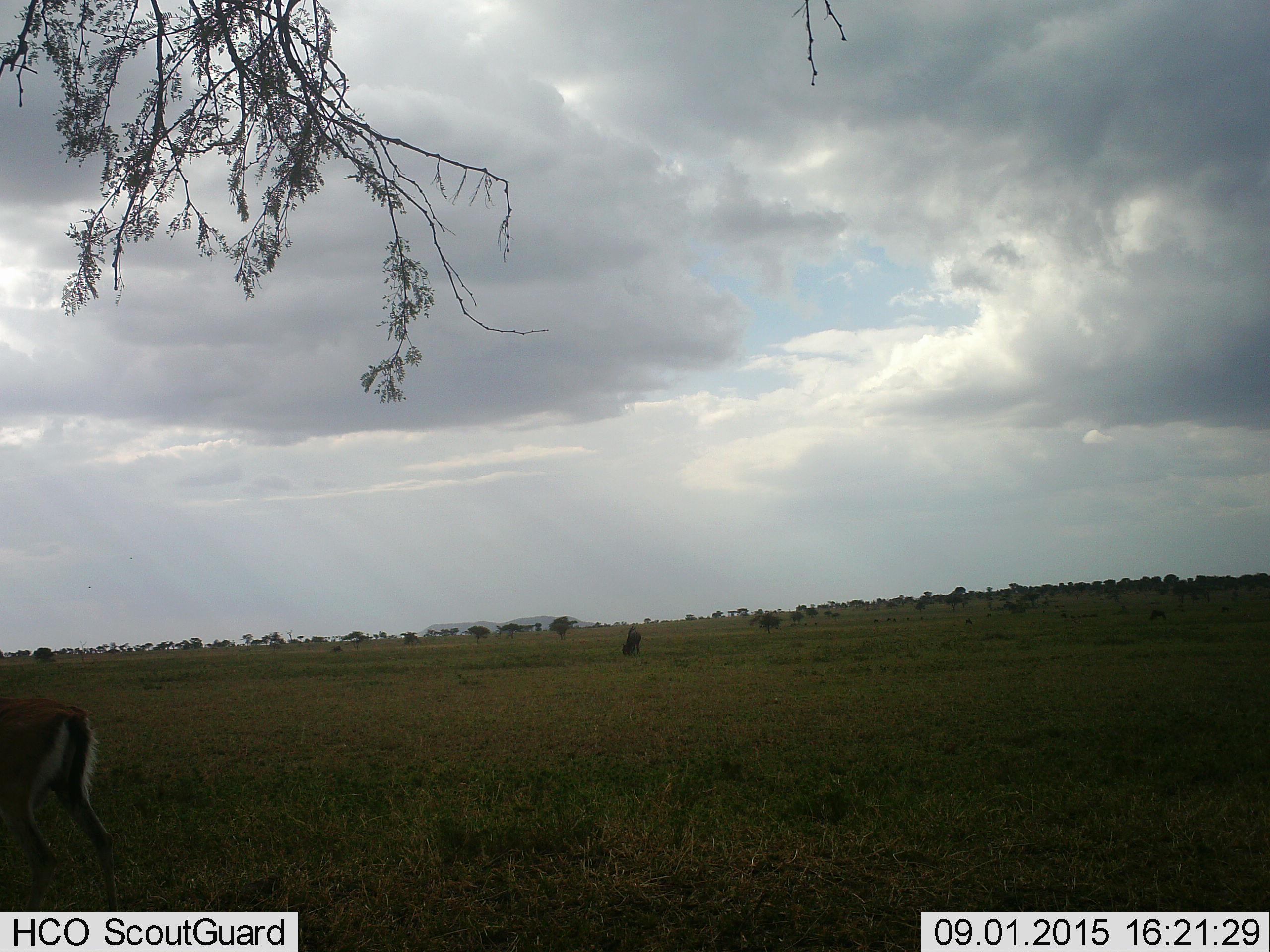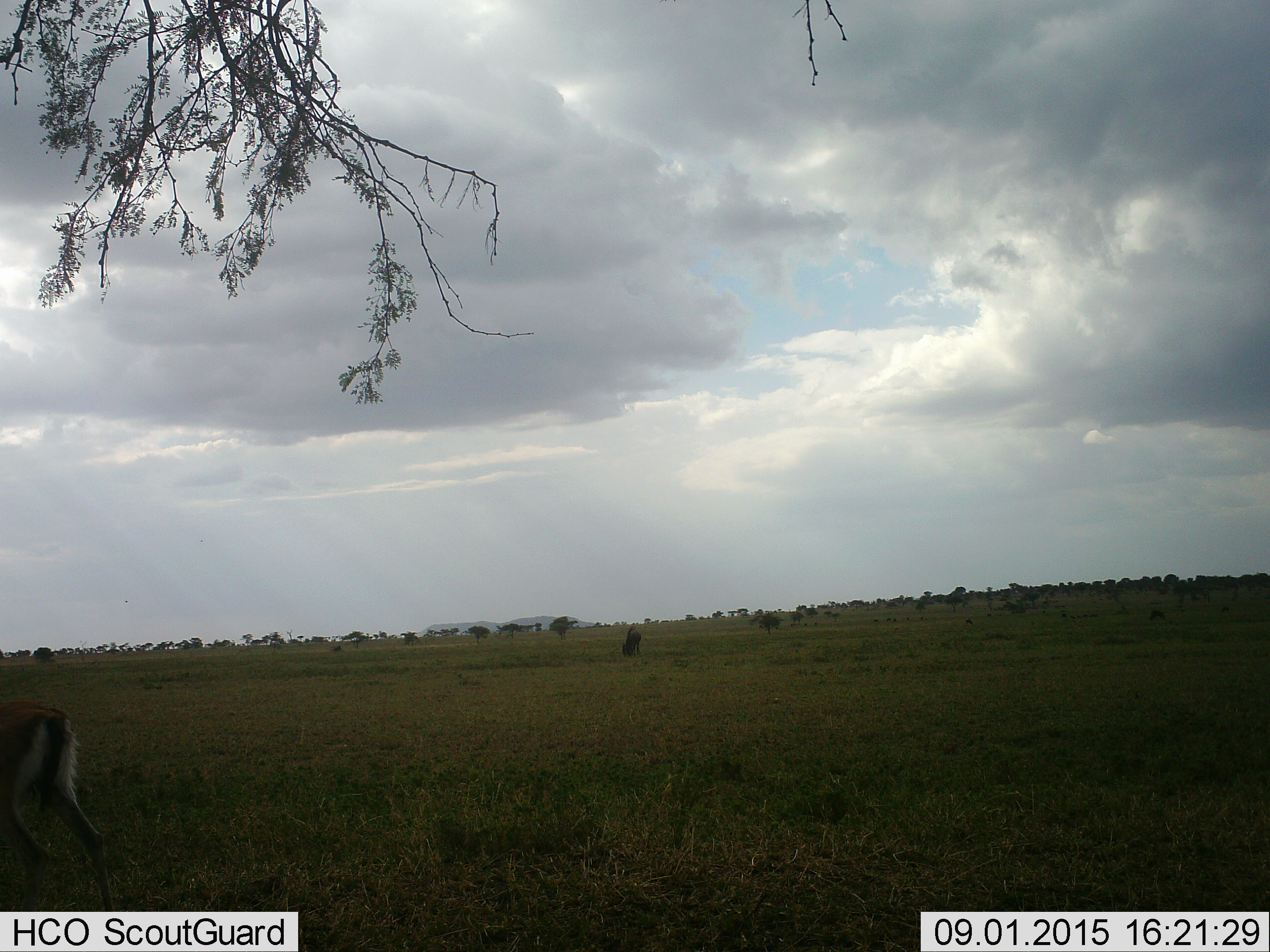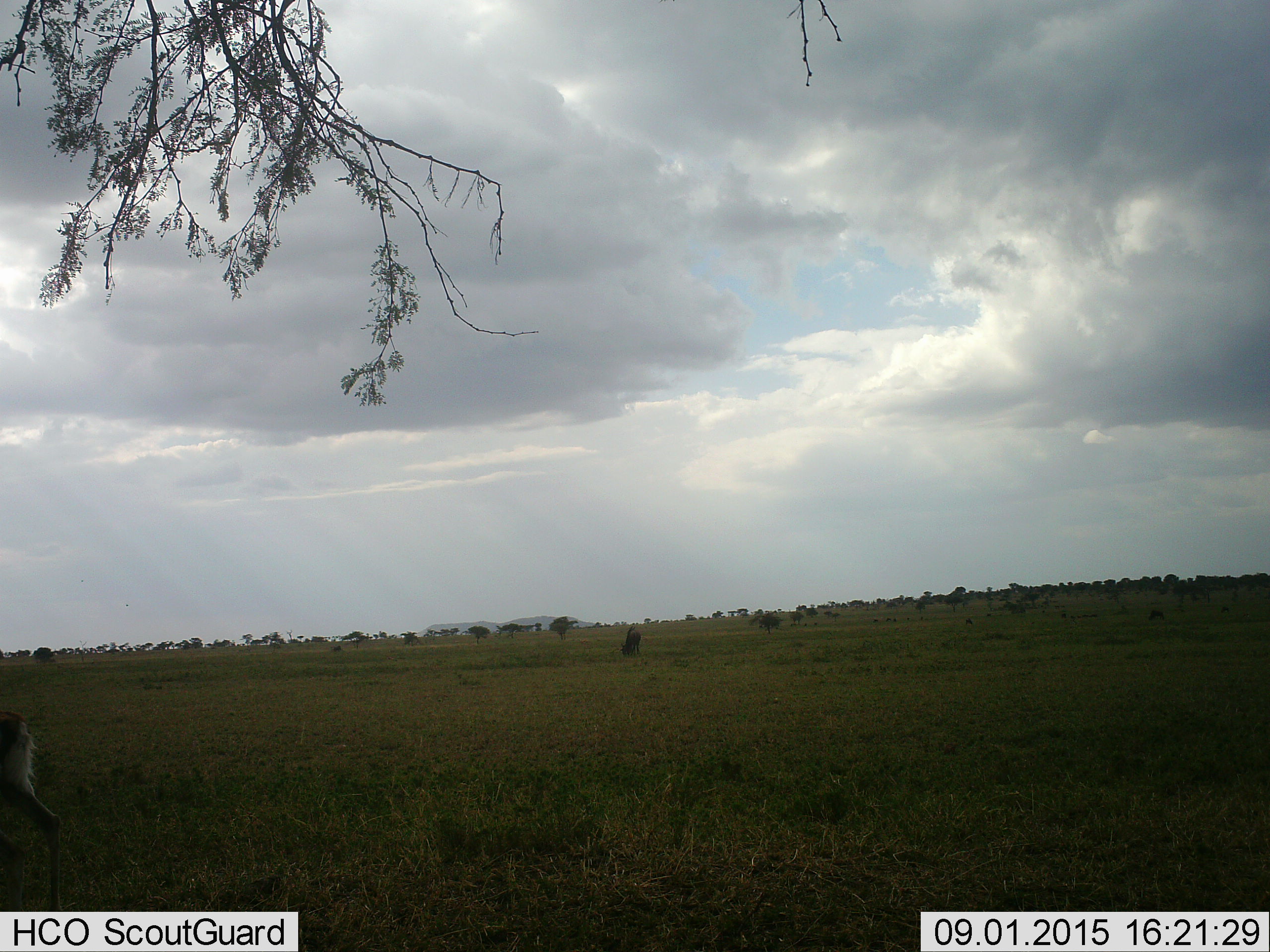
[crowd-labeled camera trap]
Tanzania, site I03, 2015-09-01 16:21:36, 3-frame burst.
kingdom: Animalia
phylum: Chordata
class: Mammalia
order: Artiodactyla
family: Bovidae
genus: Eudorcas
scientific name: Eudorcas thomsonii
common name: thomson's gazelle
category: gazellethomsons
Gazellethomsons (thomson's gazelle) (Eudorcas thomsonii), count 1. Behavior (volunteer vote fractions): standing 29%, resting 0%, moving 43%, interacting 0%. Young present (vote fraction): 0%. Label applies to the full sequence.